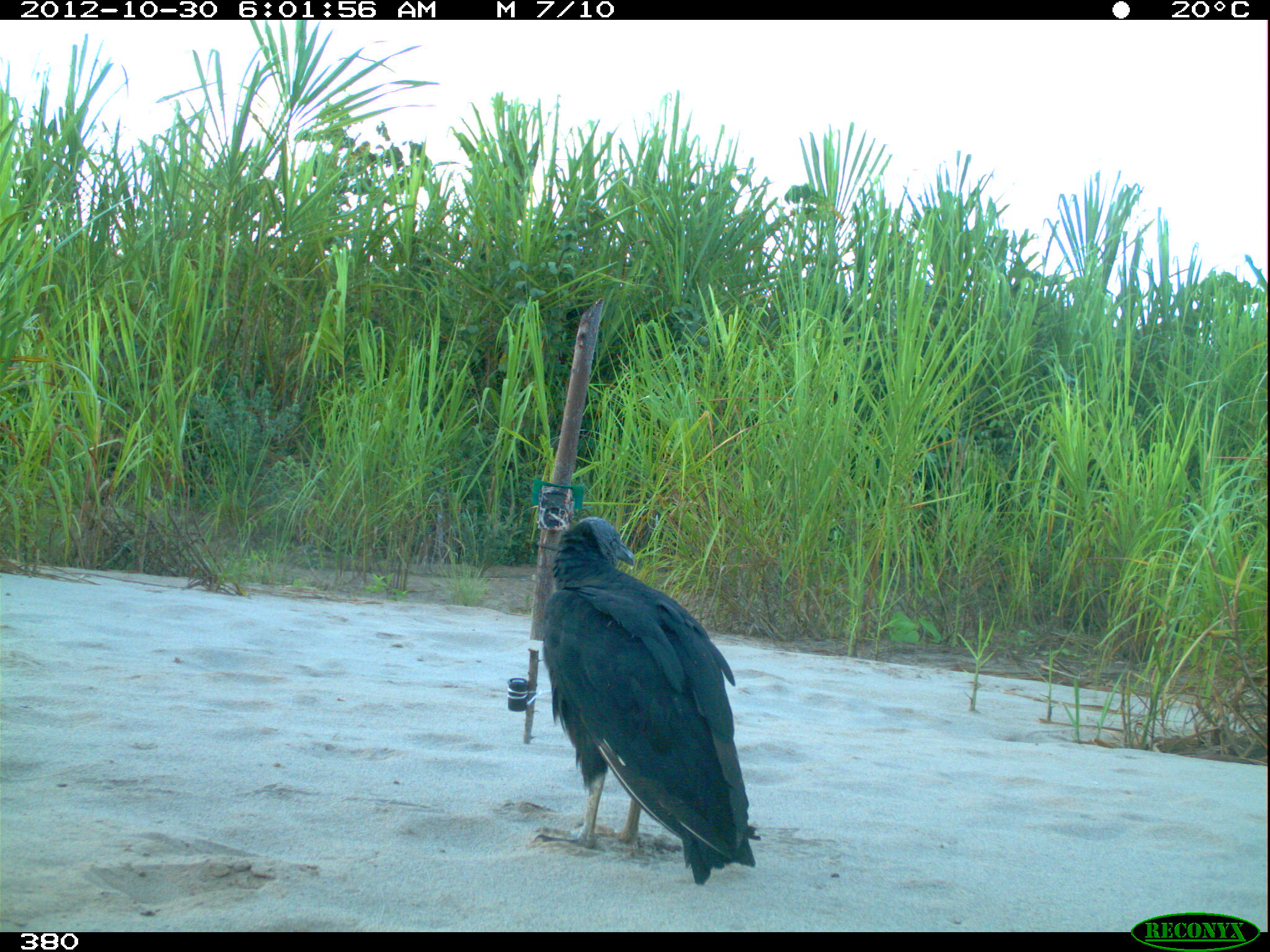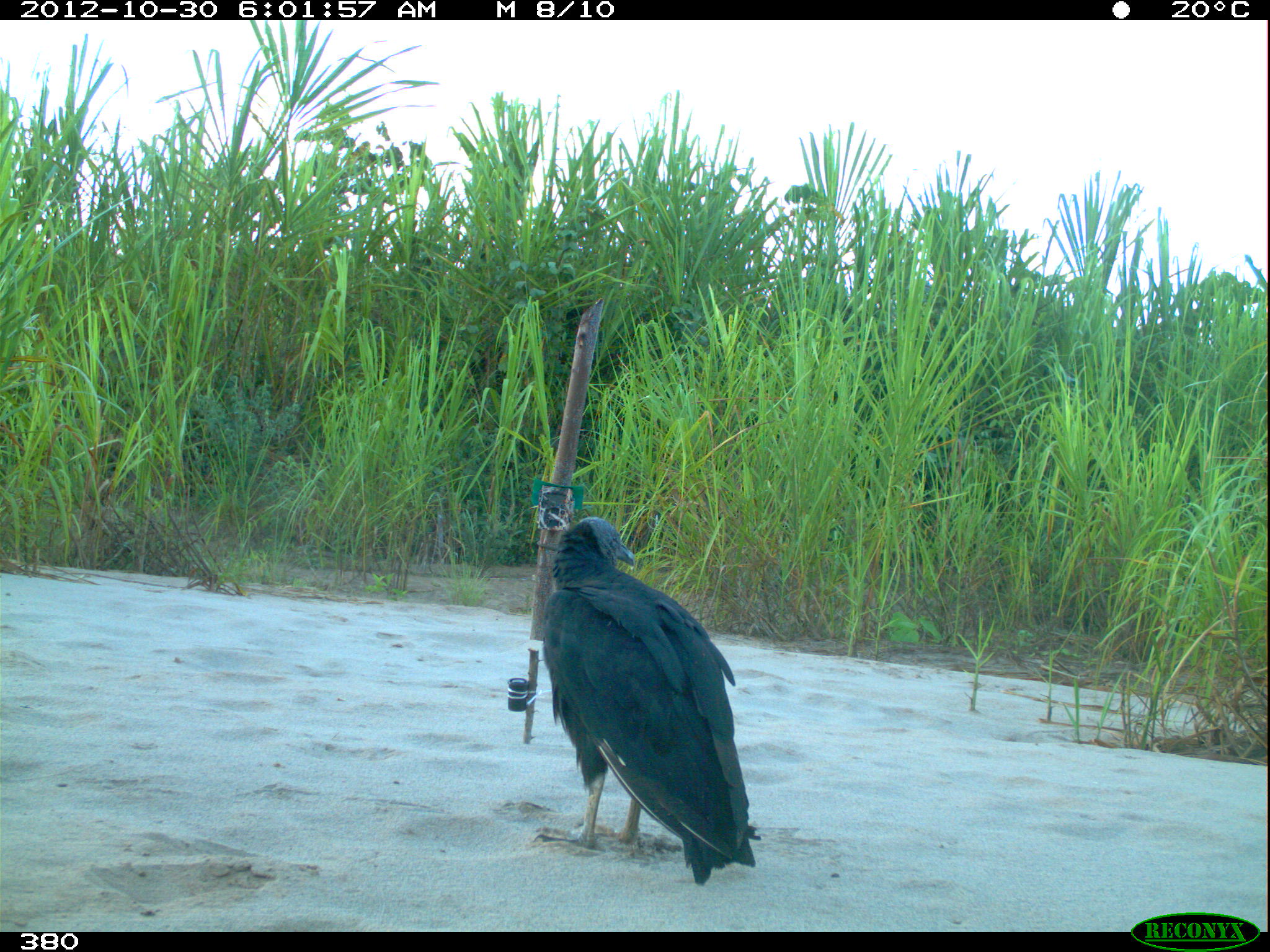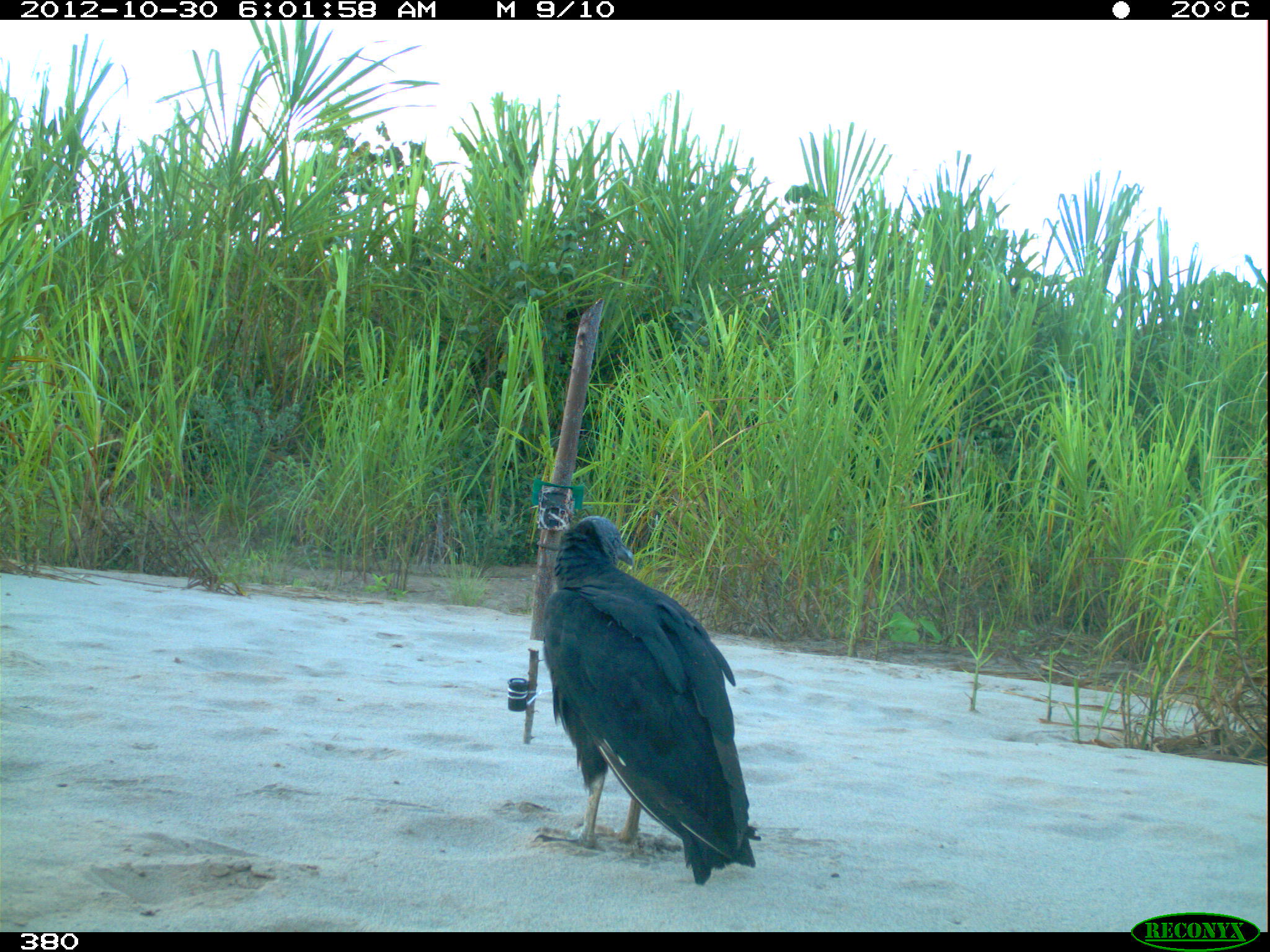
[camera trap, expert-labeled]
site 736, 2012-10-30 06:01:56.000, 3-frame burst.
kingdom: Animalia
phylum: Chordata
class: Aves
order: Cathartiformes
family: Cathartidae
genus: Coragyps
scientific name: Coragyps atratus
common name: black vulture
Coragyps atratus (black vulture).